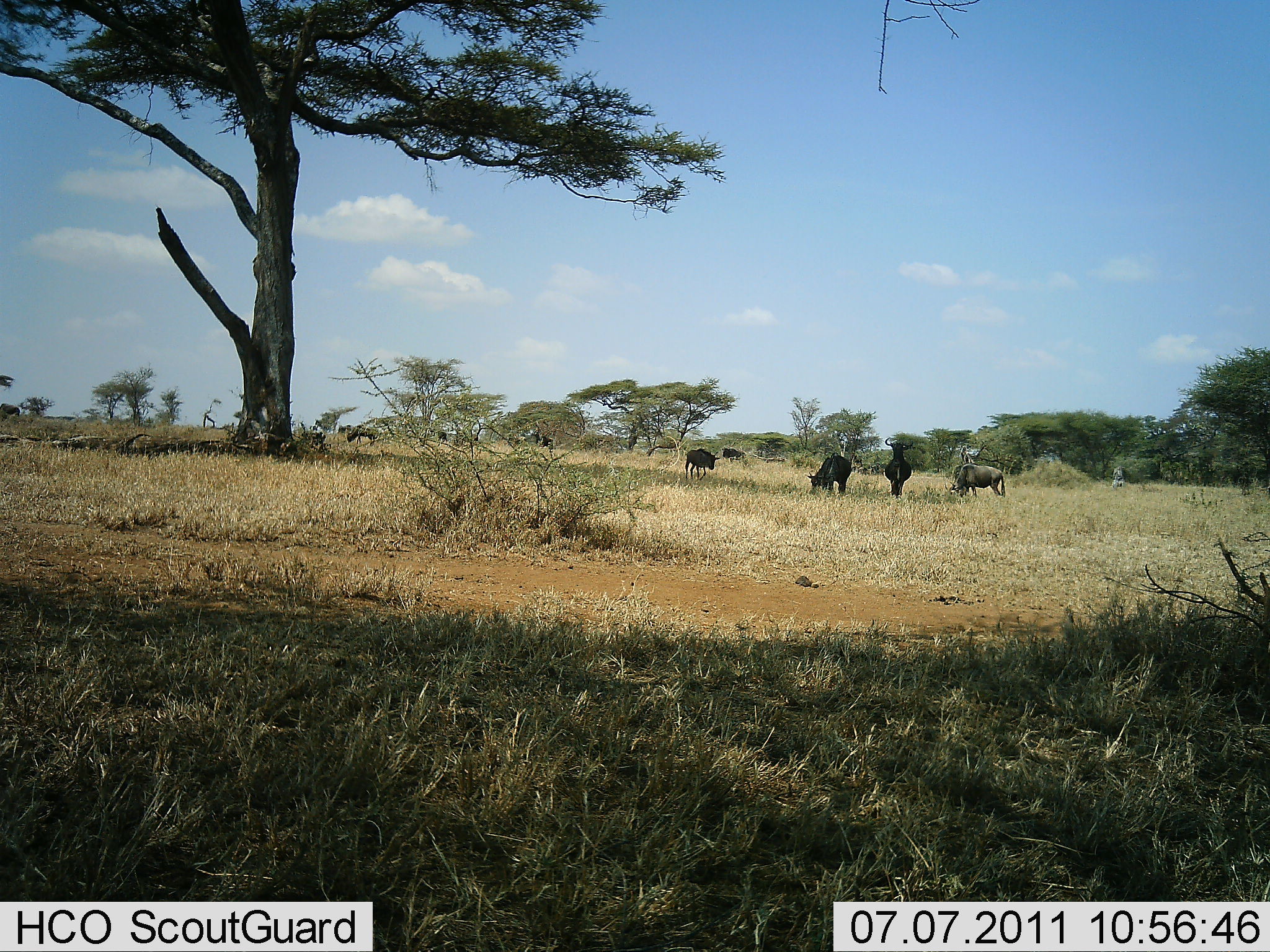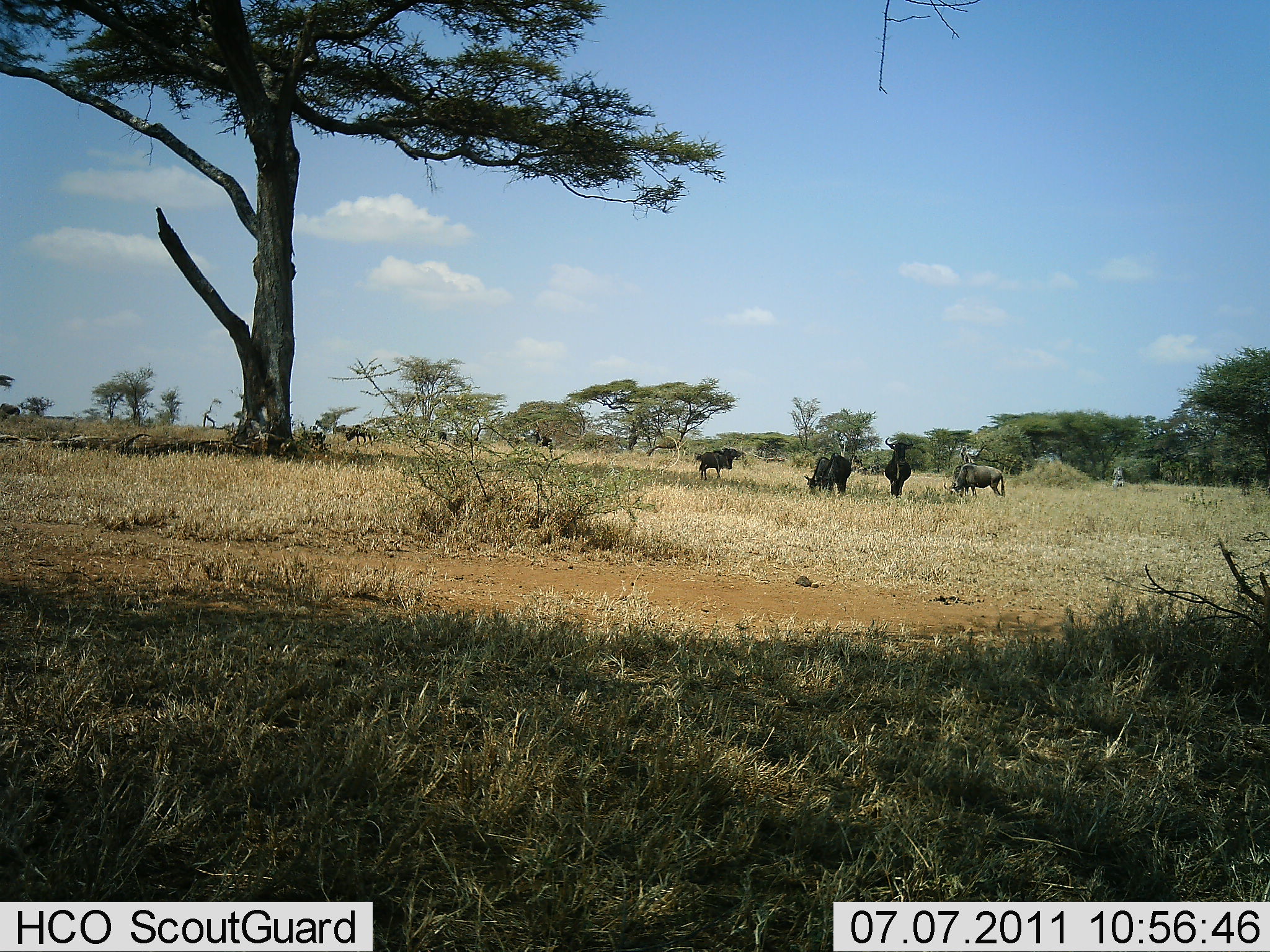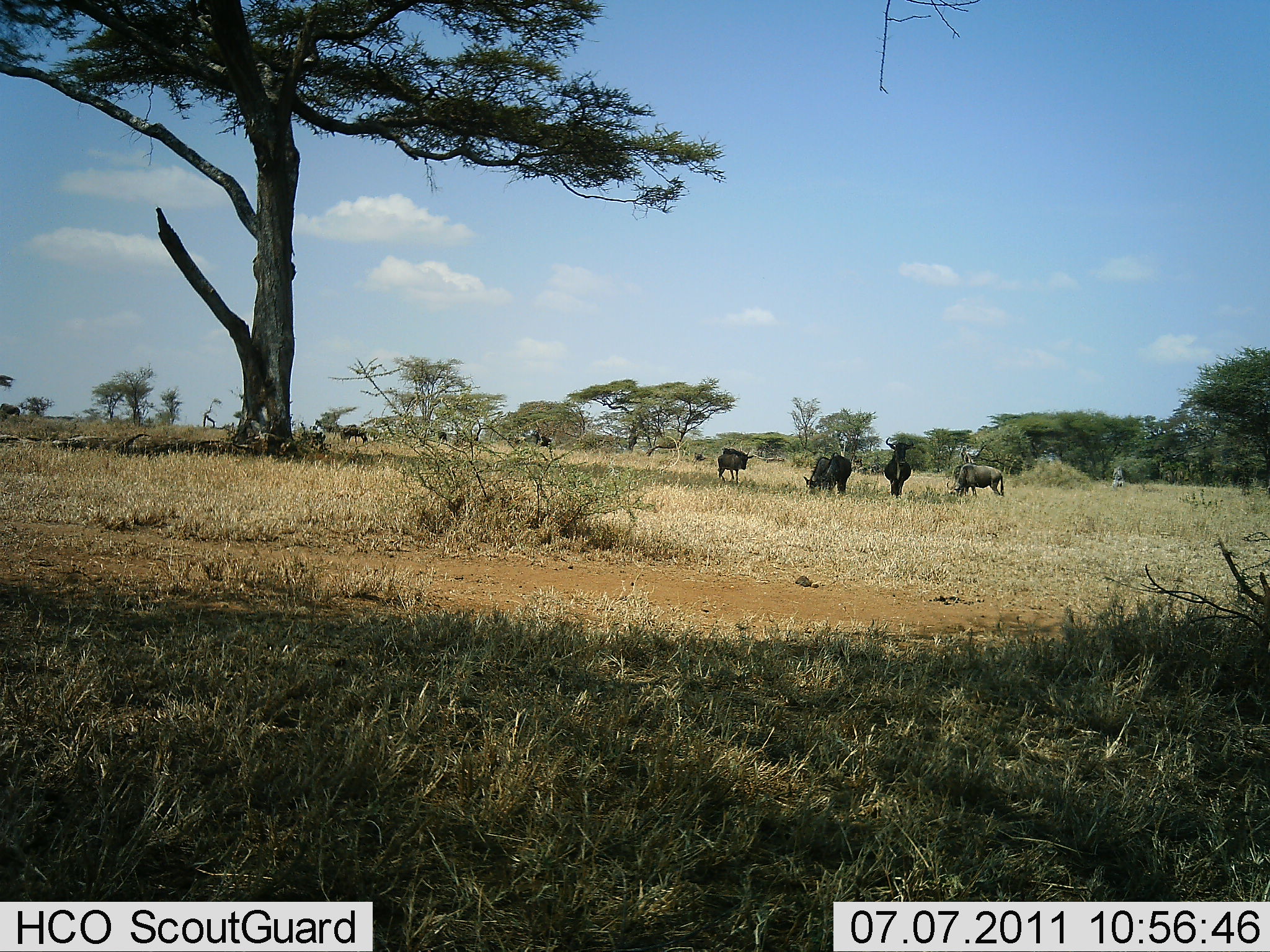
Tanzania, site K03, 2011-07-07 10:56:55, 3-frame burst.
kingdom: Animalia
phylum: Chordata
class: Mammalia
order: Artiodactyla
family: Bovidae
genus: Connochaetes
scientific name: Connochaetes taurinus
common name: blue wildebeest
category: wildebeest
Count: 7.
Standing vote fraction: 50%.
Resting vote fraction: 0%.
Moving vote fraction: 42%.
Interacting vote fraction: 8%.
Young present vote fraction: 17%.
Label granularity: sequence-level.